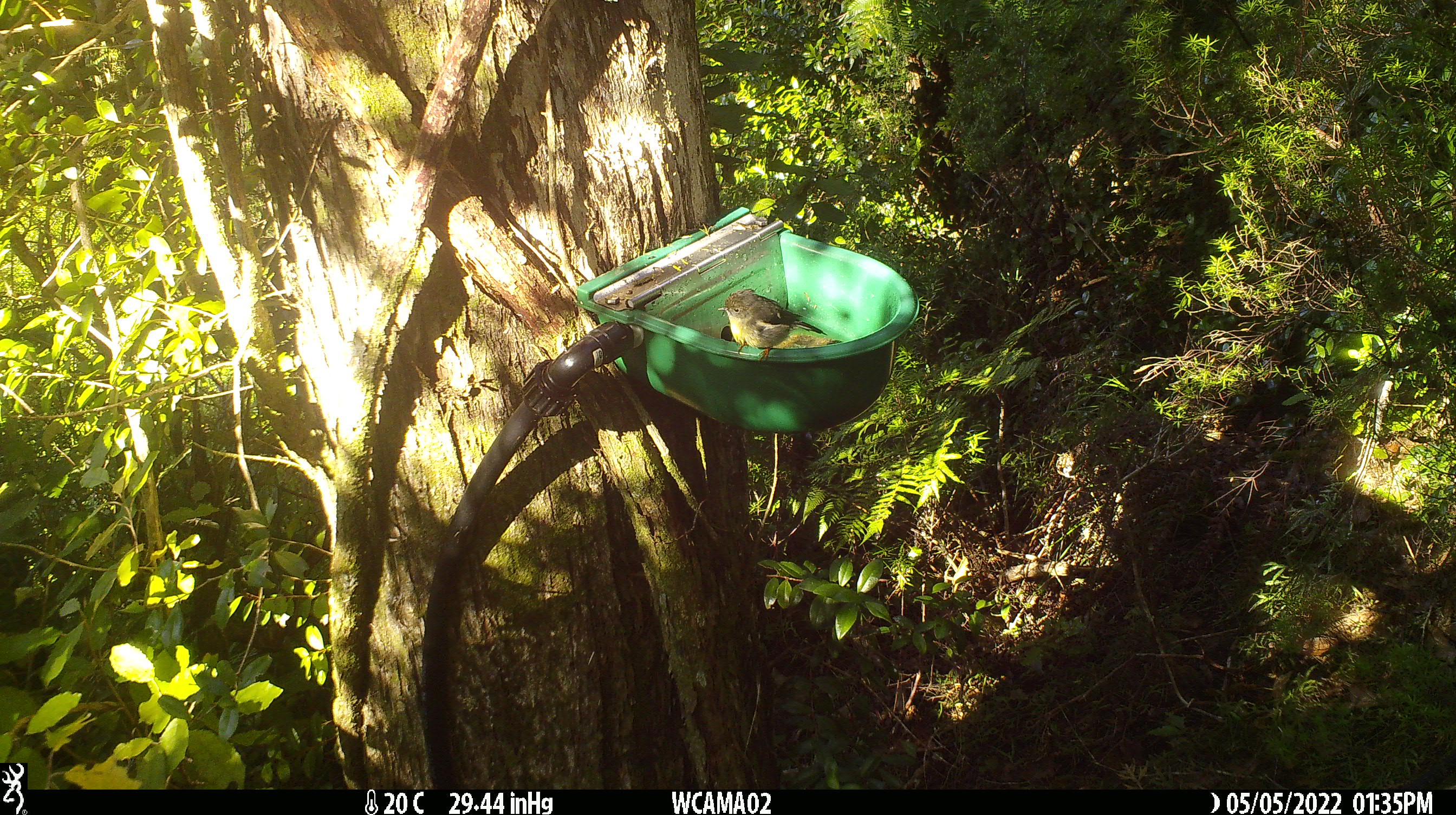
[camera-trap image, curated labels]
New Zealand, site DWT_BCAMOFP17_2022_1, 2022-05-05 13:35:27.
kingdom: Animalia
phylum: Chordata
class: Aves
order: Passeriformes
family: Petroicidae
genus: Petroica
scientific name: Petroica macrocephala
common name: tomtit